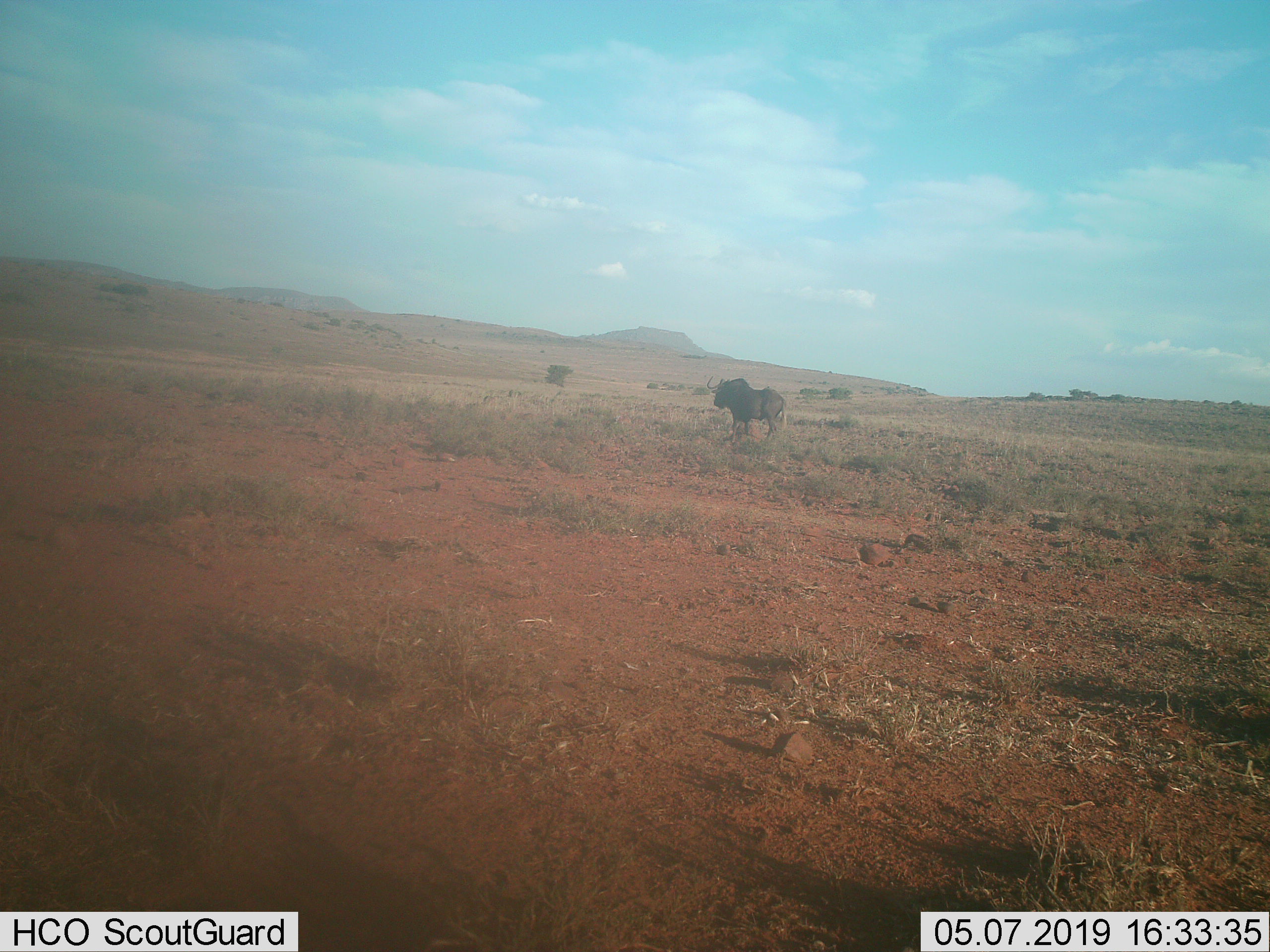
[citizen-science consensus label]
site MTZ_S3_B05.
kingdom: Animalia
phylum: Chordata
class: Mammalia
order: Artiodactyla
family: Bovidae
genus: Connochaetes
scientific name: Connochaetes gnou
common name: black wildebeest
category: wildebeestblack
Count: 1.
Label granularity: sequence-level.